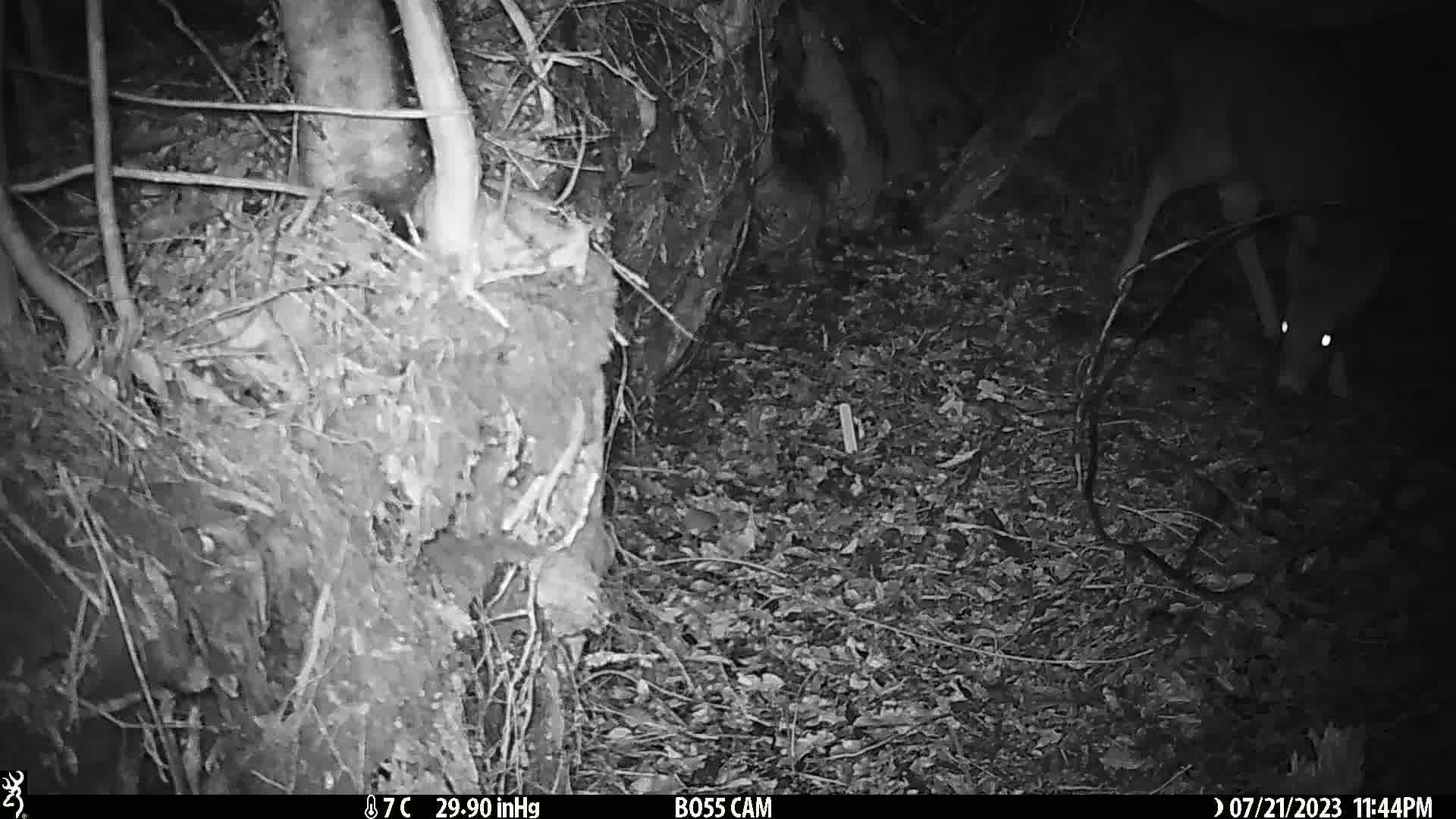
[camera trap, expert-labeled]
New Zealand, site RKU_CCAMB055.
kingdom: Animalia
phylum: Chordata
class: Mammalia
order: Artiodactyla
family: Cervidae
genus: Odocoileus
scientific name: Odocoileus virginianus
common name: white-tailed deer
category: white tailed deer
White tailed deer (white-tailed deer) (Odocoileus virginianus).